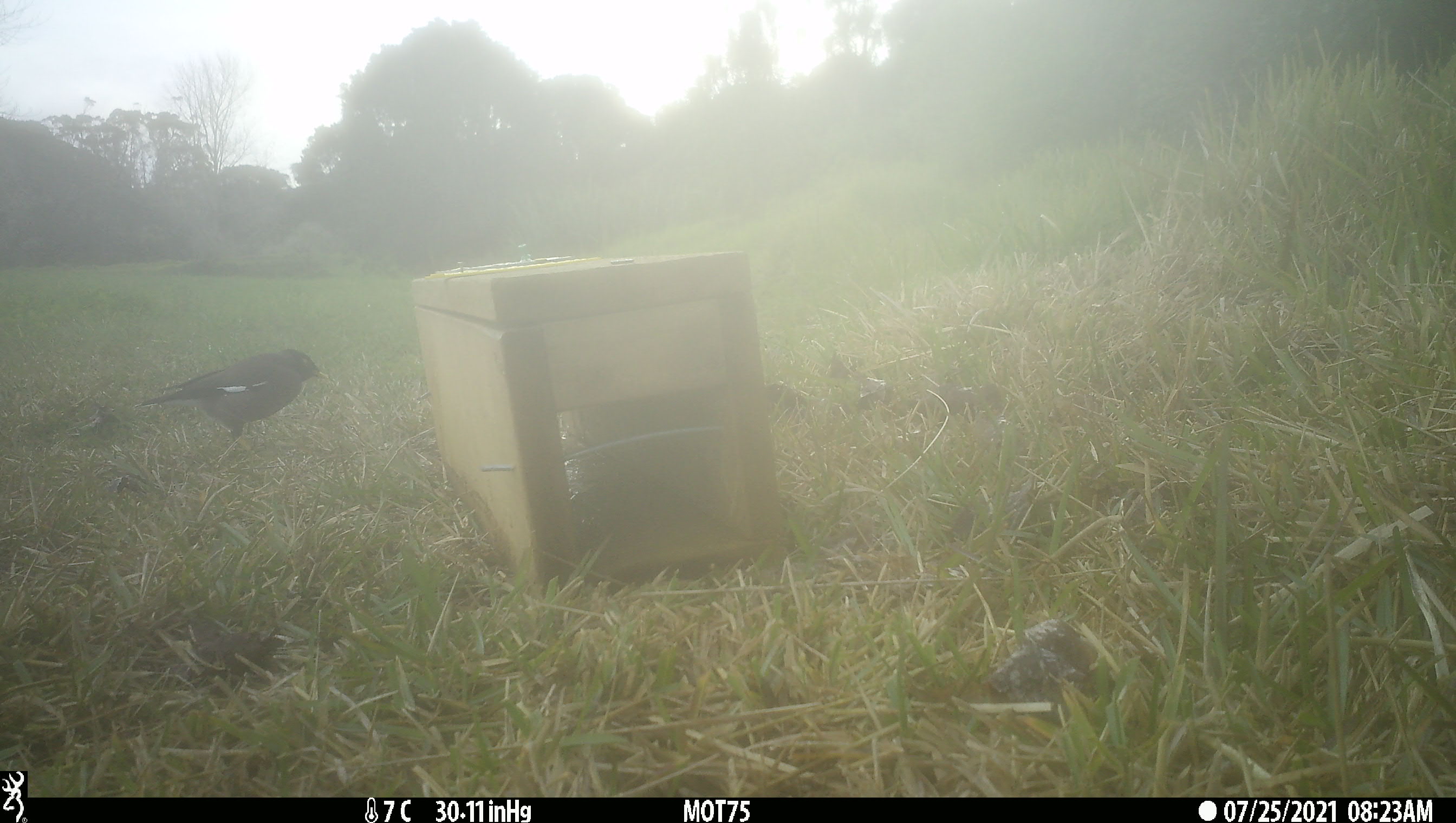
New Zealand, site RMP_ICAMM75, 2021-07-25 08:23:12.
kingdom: Animalia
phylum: Chordata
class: Aves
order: Passeriformes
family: Sturnidae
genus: Acridotheres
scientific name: Acridotheres tristis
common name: common myna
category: myna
Myna (common myna) (Acridotheres tristis).